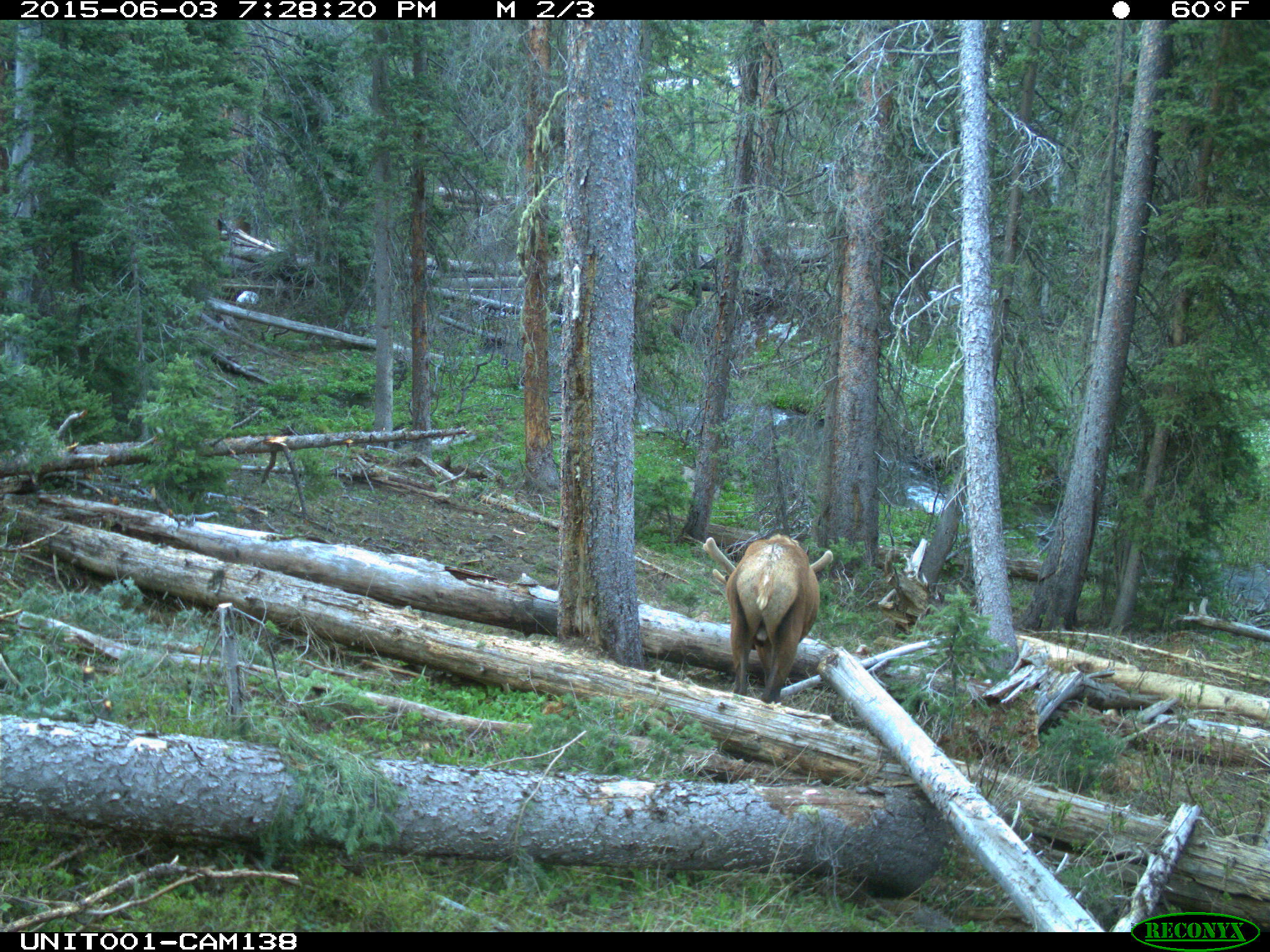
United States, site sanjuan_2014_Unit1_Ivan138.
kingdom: Animalia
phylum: Chordata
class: Mammalia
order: Artiodactyla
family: Cervidae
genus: Cervus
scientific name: Cervus elaphus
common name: red deer